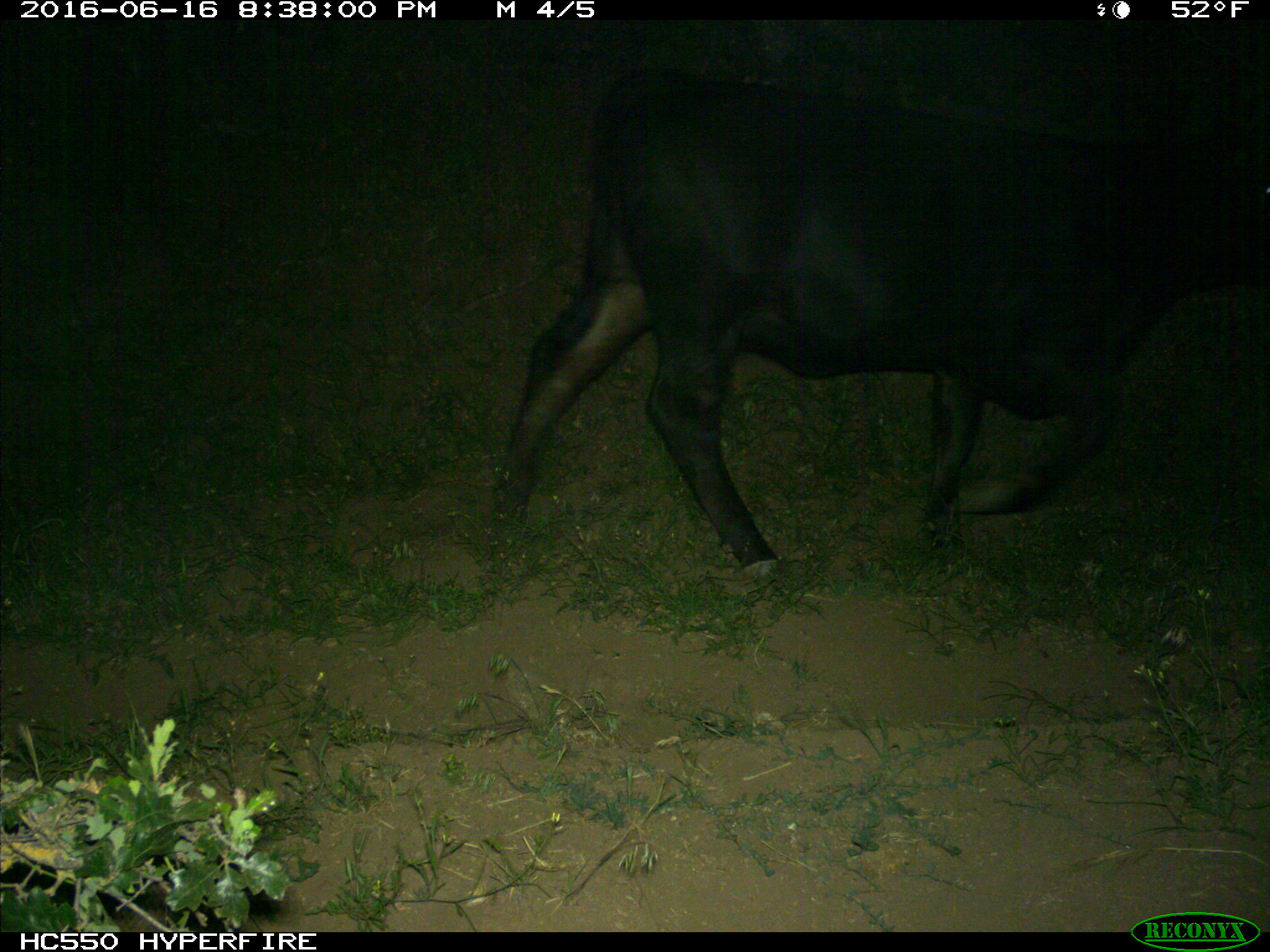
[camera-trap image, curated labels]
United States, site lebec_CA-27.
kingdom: Animalia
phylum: Chordata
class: Mammalia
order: Artiodactyla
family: Bovidae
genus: Bos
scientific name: Bos taurus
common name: domestic cow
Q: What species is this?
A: Bos taurus (domestic cow).